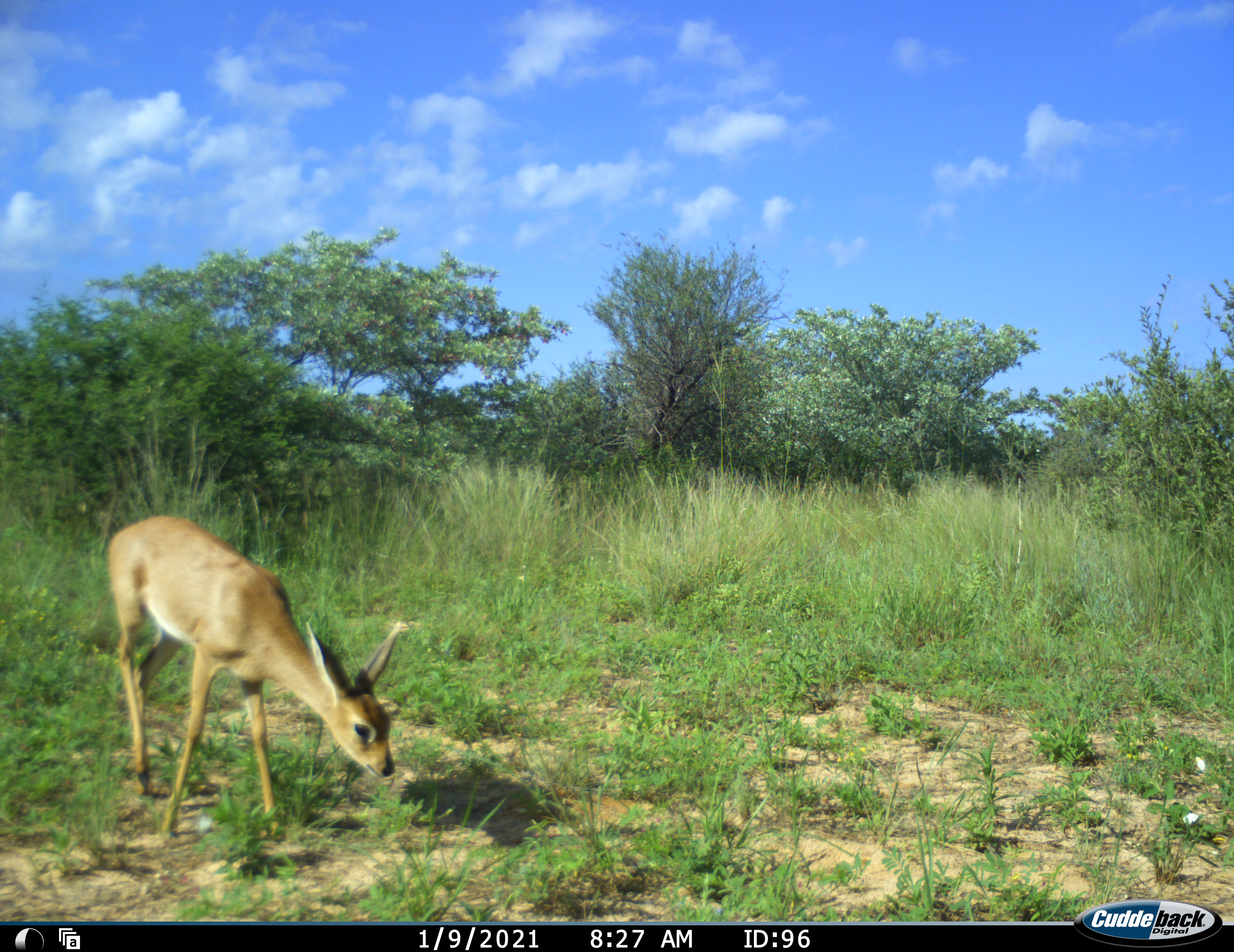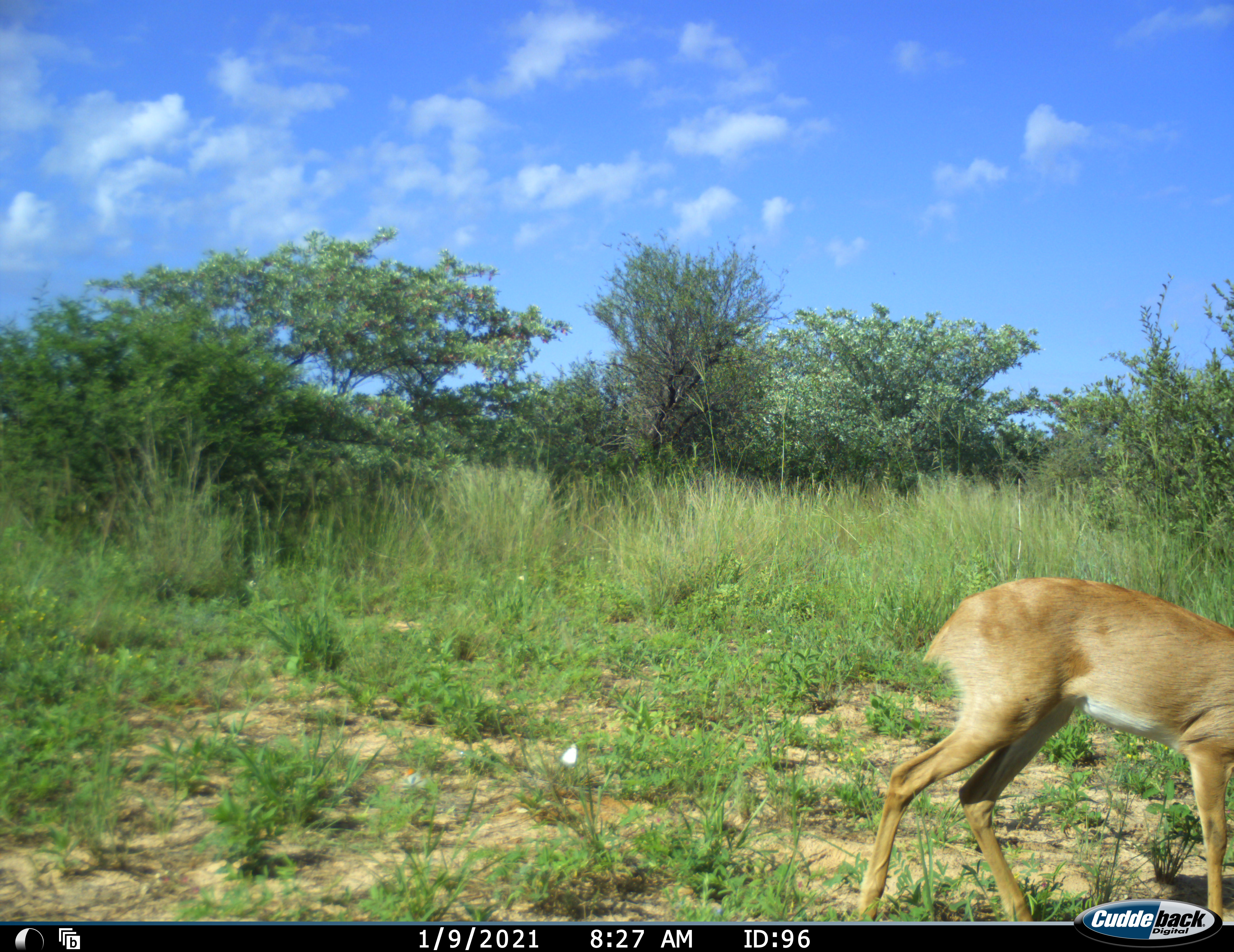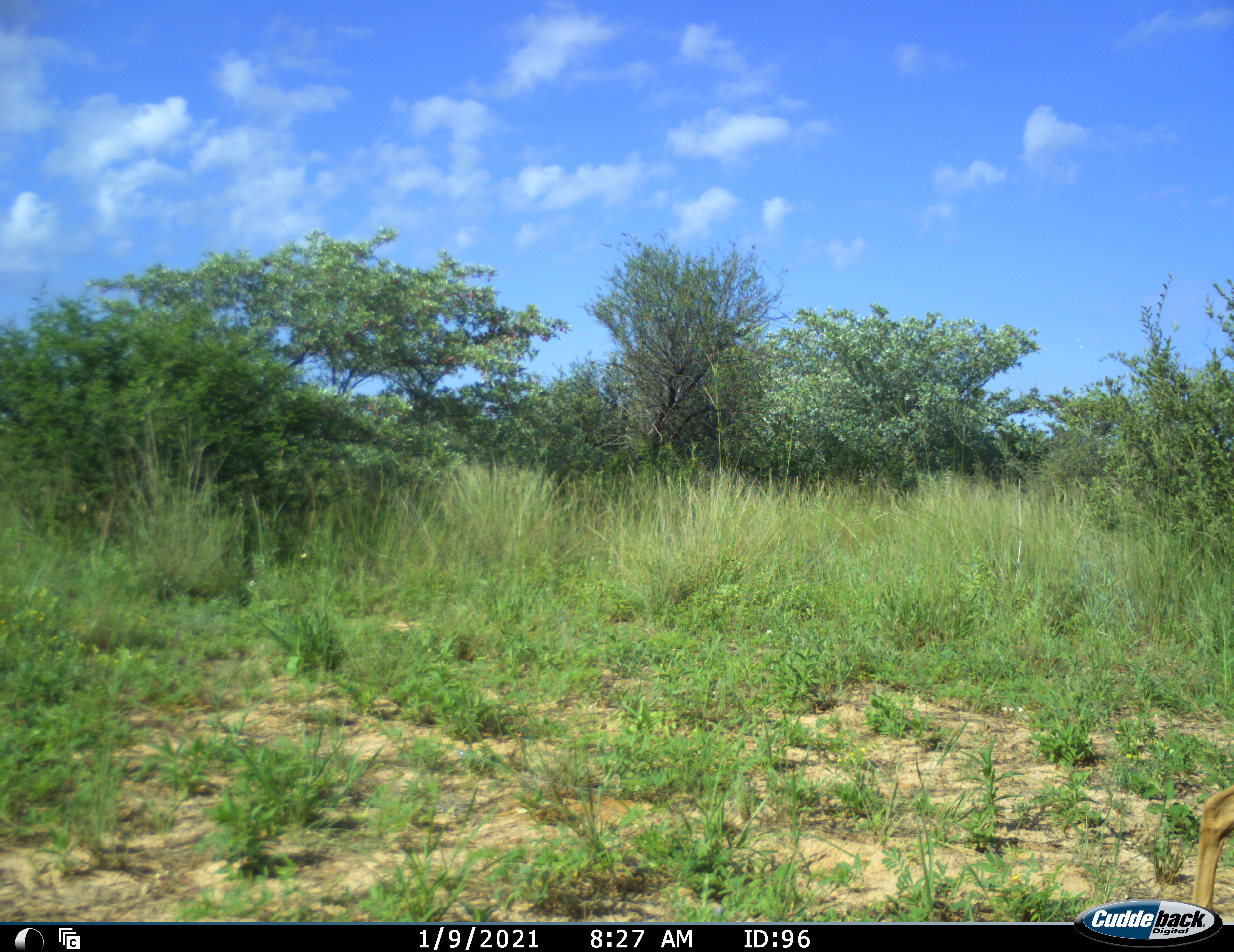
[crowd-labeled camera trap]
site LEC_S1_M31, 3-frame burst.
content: unidentified animal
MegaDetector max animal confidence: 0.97